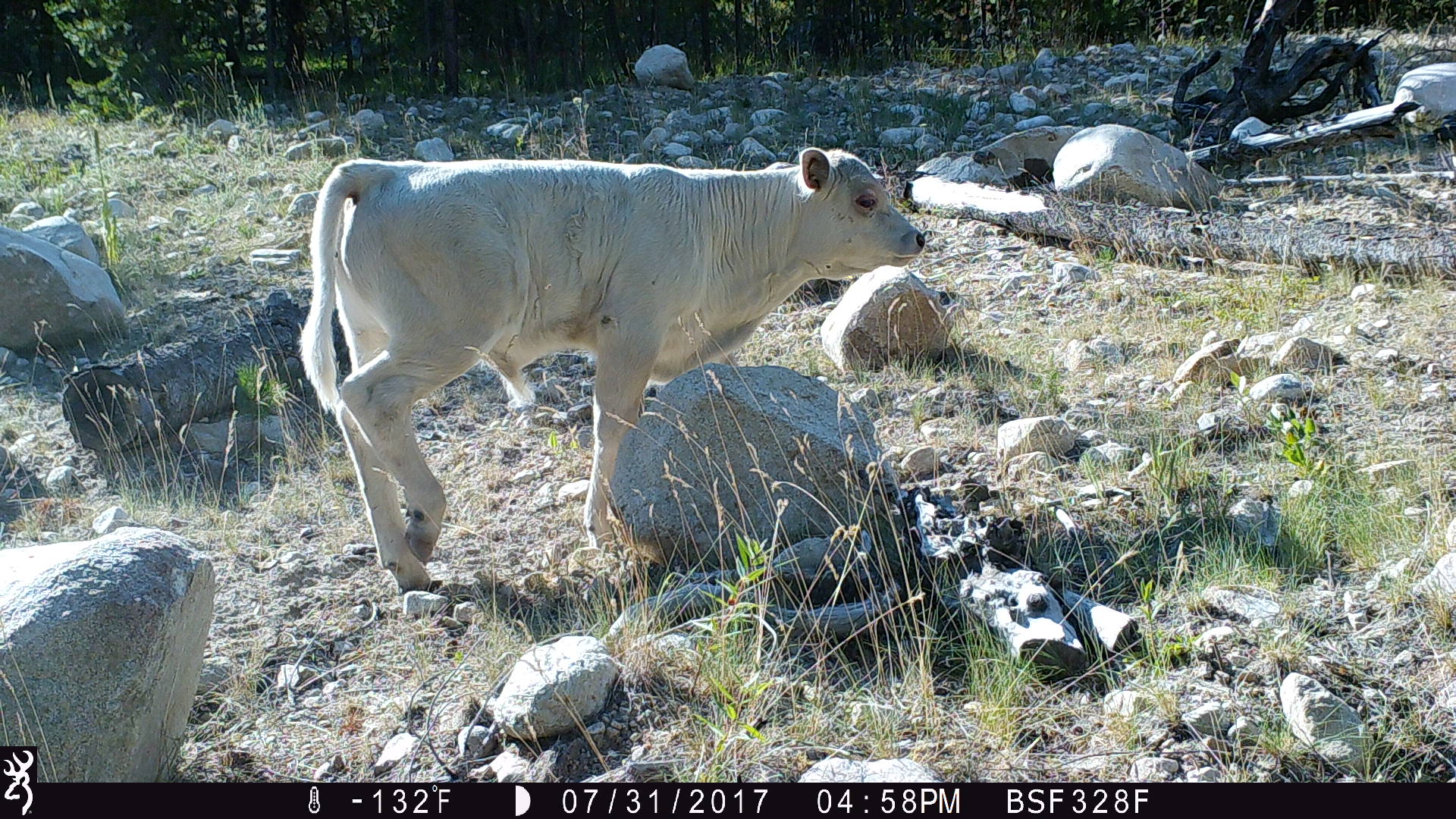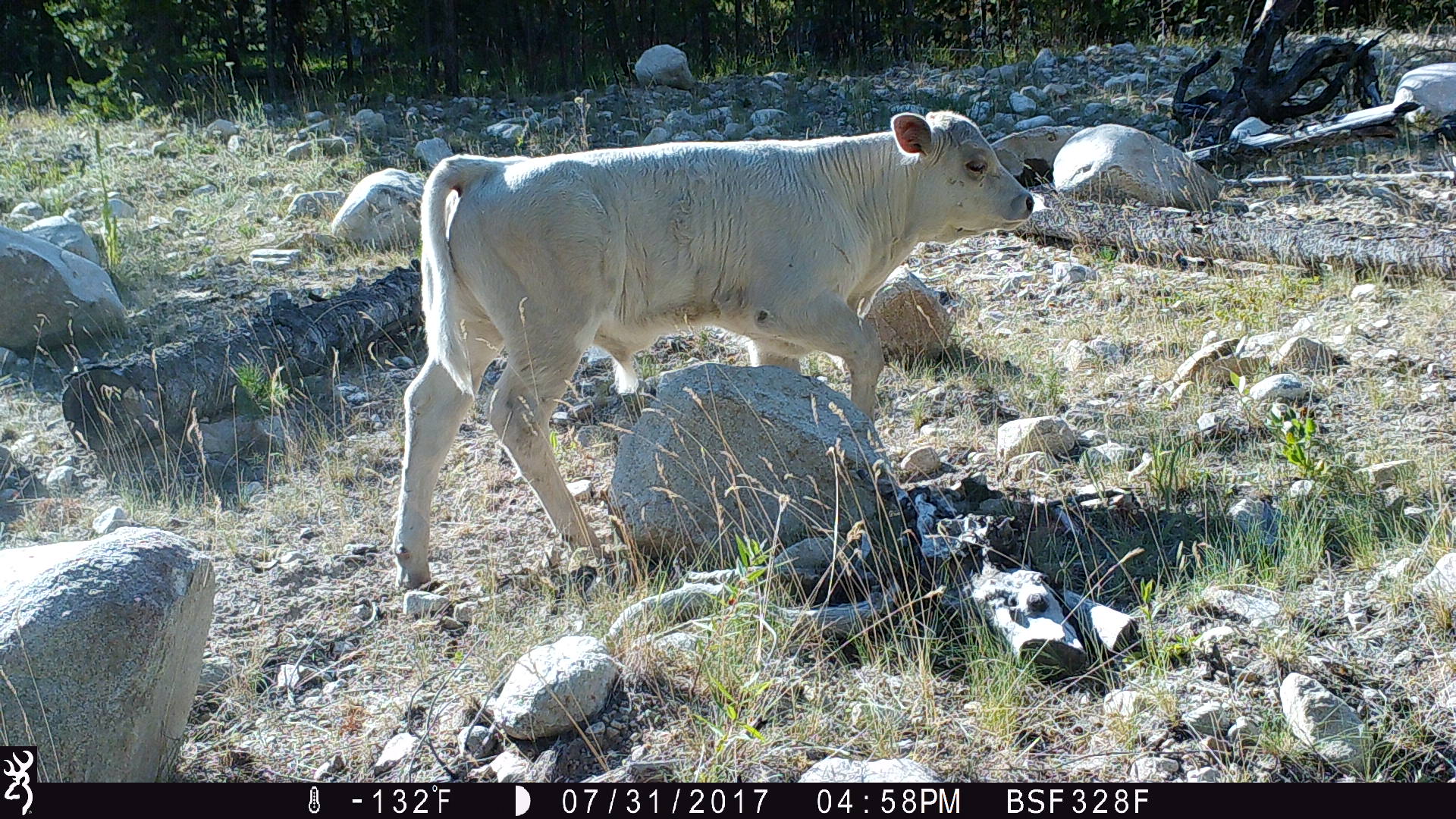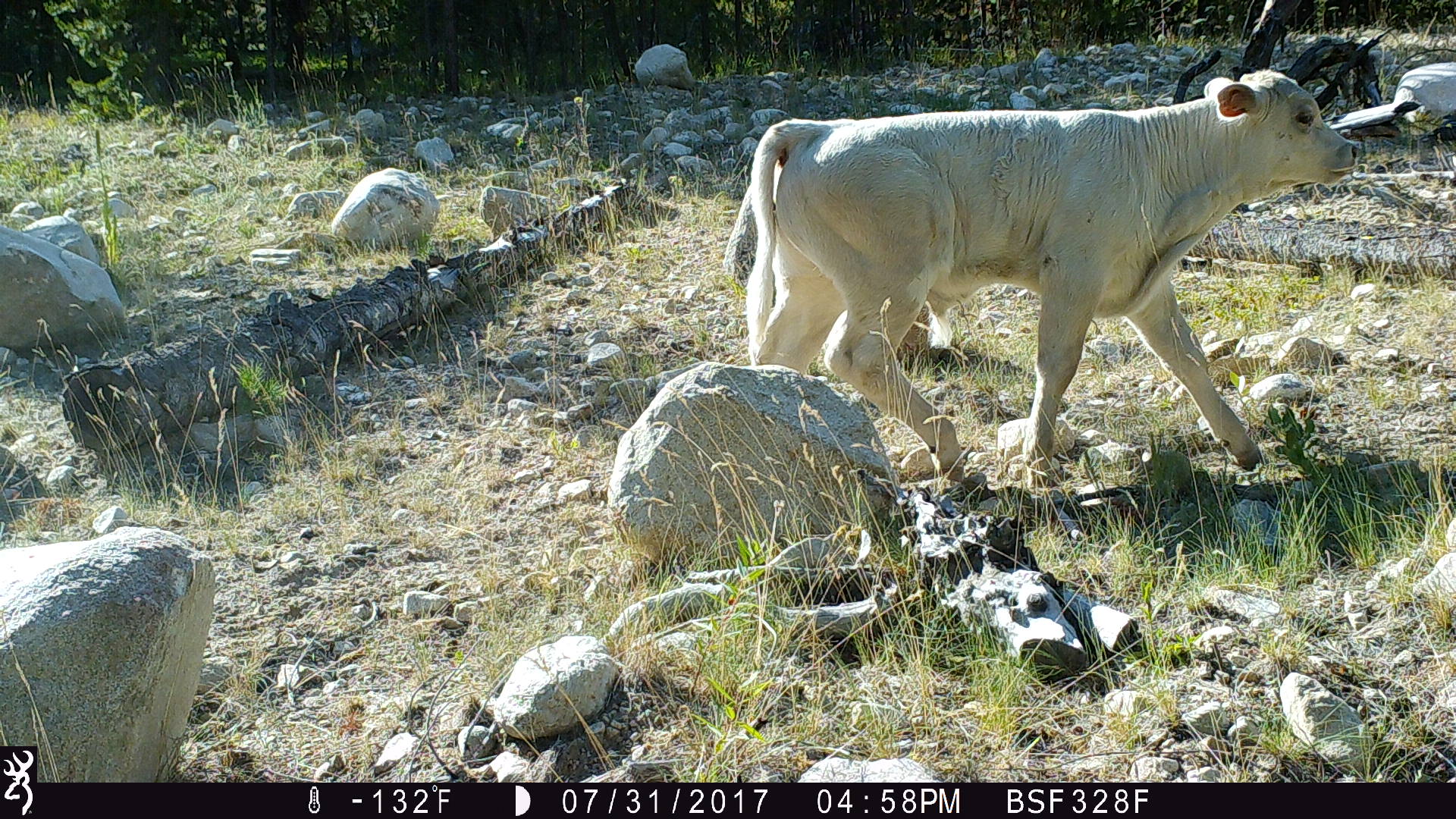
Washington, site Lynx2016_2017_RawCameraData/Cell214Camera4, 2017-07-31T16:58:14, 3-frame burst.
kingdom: Animalia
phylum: Chordata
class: Mammalia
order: Artiodactyla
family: Bovidae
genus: Bos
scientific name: Bos taurus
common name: domestic cattle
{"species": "domestic cattle (Bos taurus)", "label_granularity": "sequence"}